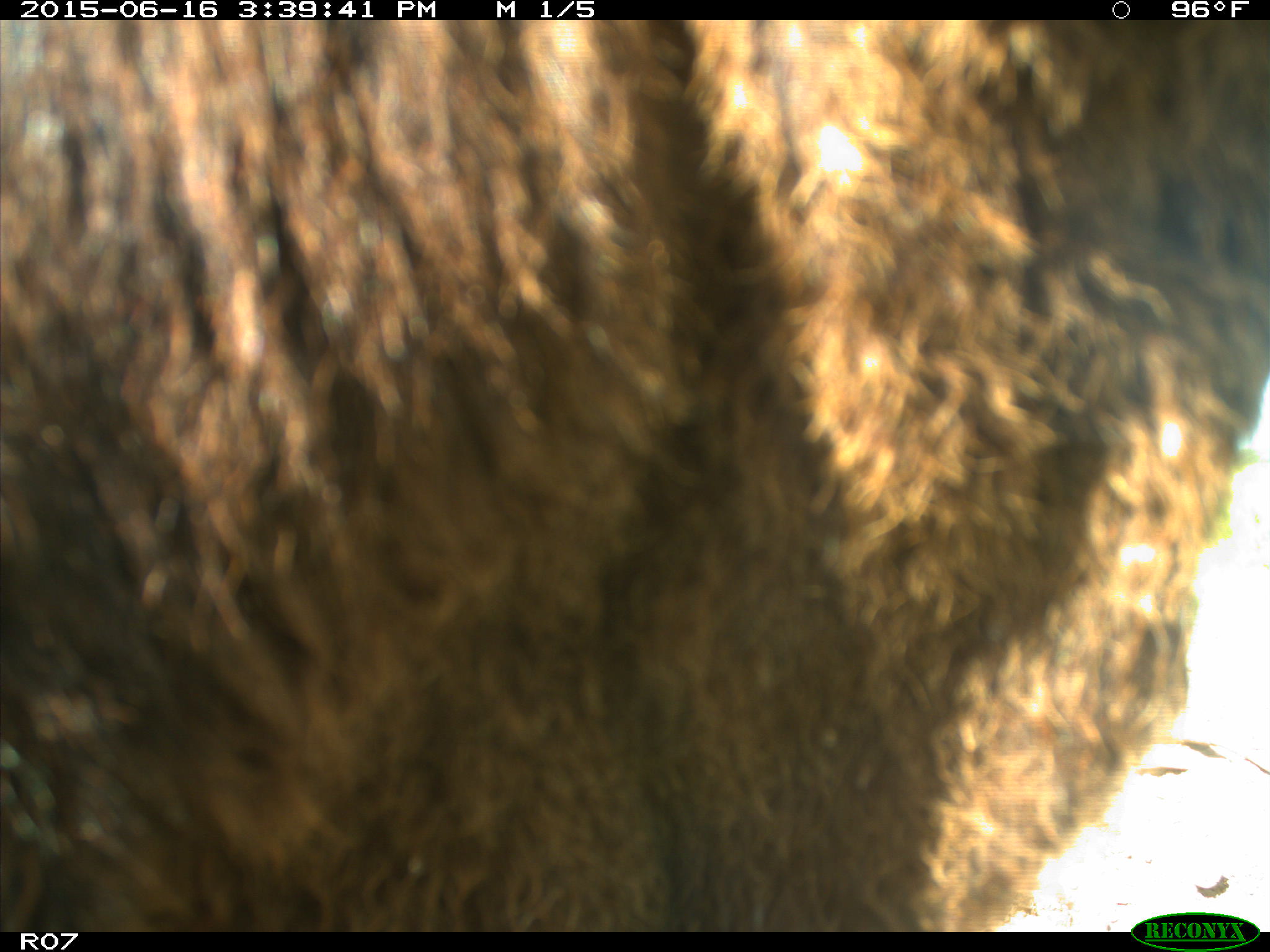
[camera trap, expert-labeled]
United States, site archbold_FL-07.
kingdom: Animalia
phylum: Chordata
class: Mammalia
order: Artiodactyla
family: Bovidae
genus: Bos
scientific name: Bos taurus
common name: domestic cow